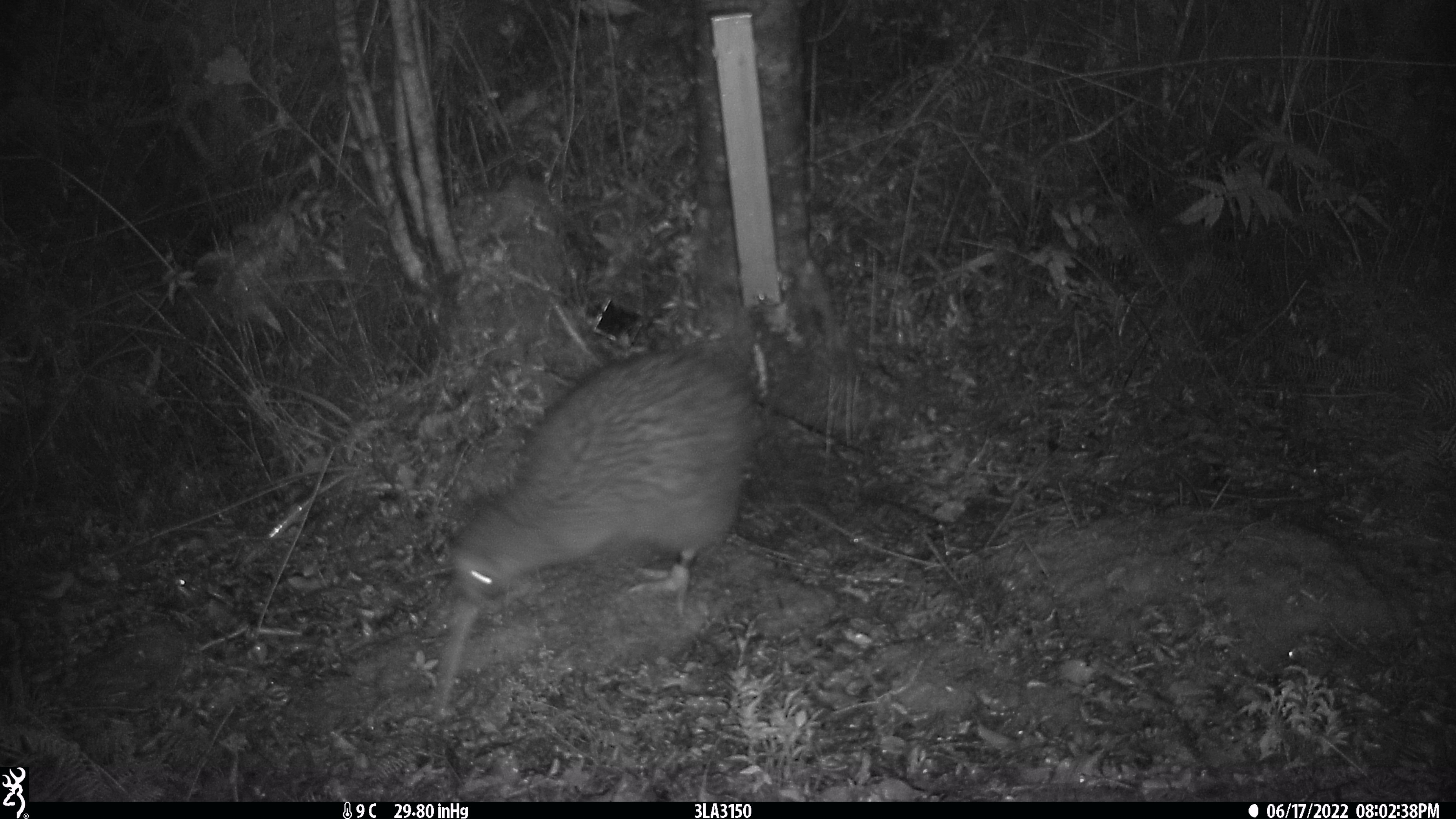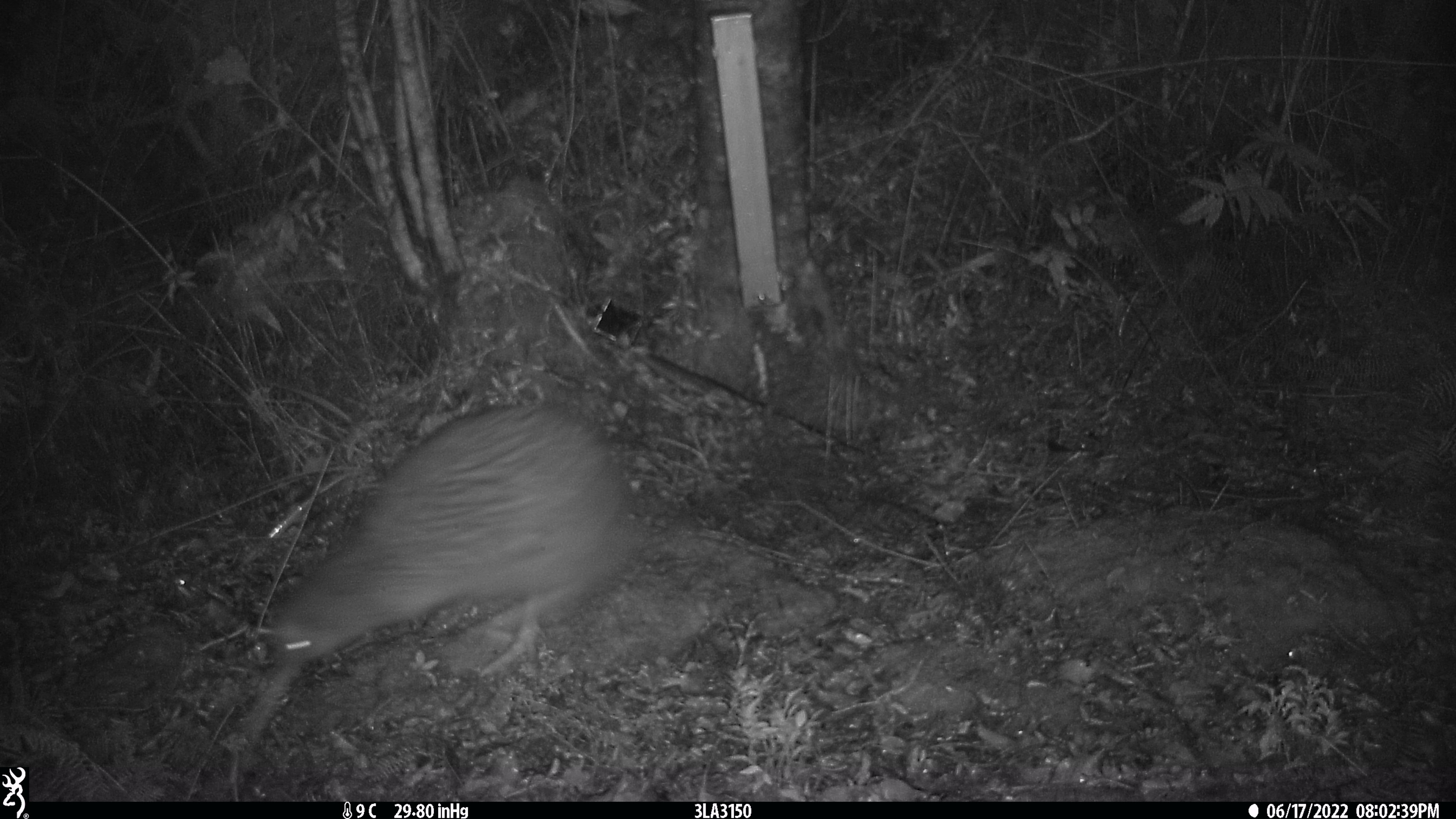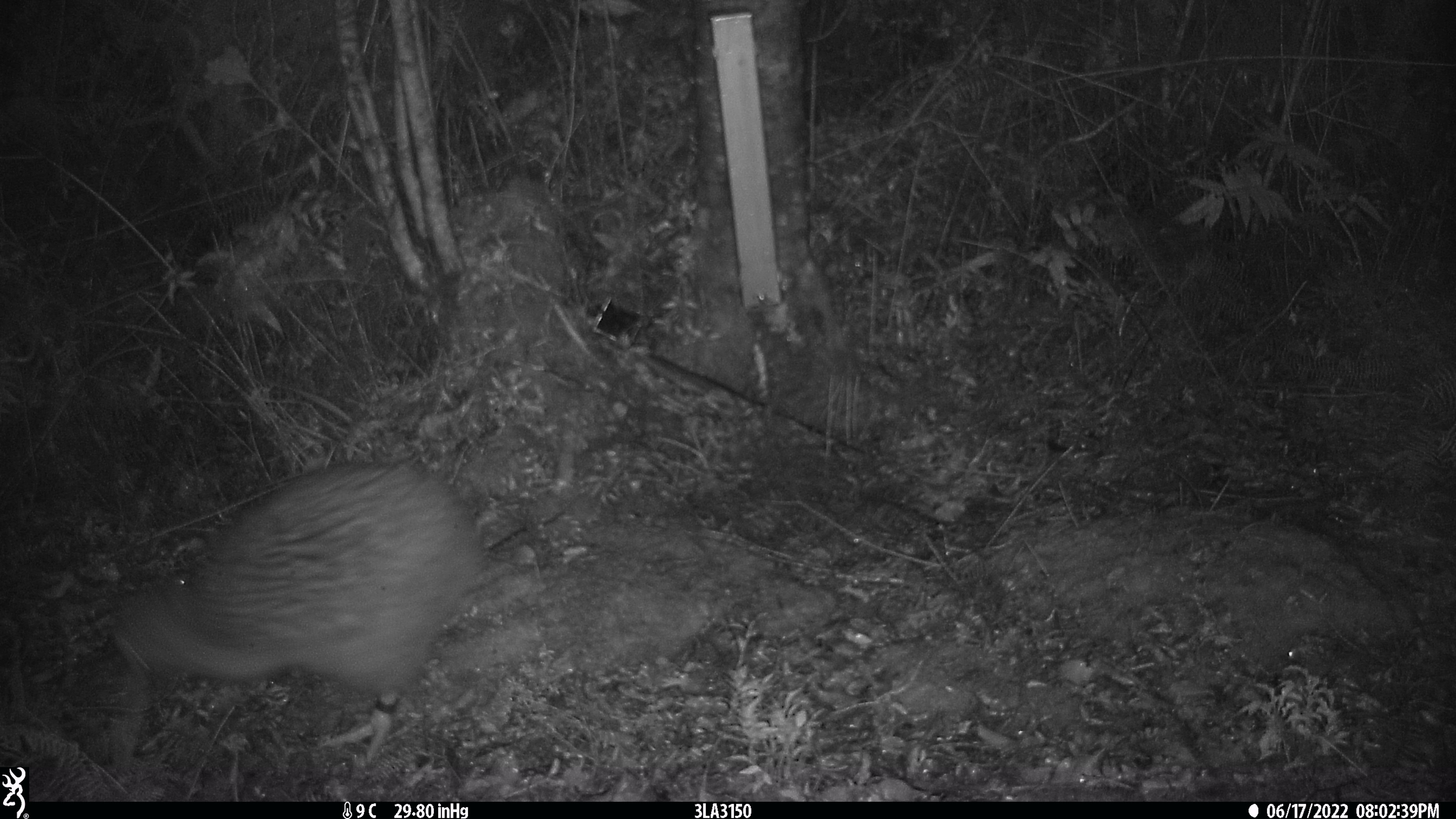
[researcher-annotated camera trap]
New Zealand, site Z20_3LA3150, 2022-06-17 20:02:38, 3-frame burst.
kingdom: Animalia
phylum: Chordata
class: Aves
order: Apterygiformes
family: Apterygidae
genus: Apteryx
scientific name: Apteryx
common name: kiwi